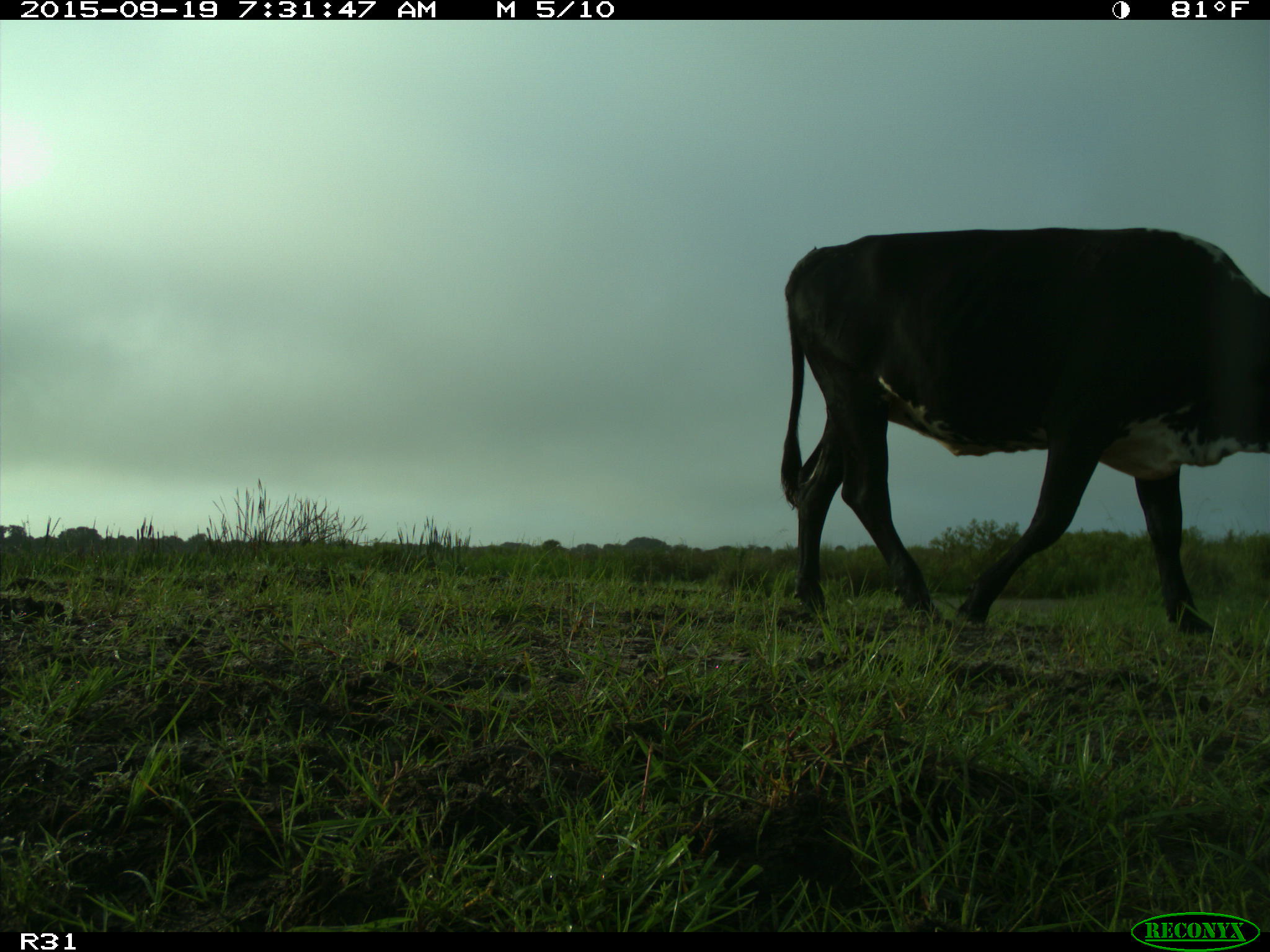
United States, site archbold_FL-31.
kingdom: Animalia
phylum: Chordata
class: Mammalia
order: Artiodactyla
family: Bovidae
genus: Bos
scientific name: Bos taurus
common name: domestic cow